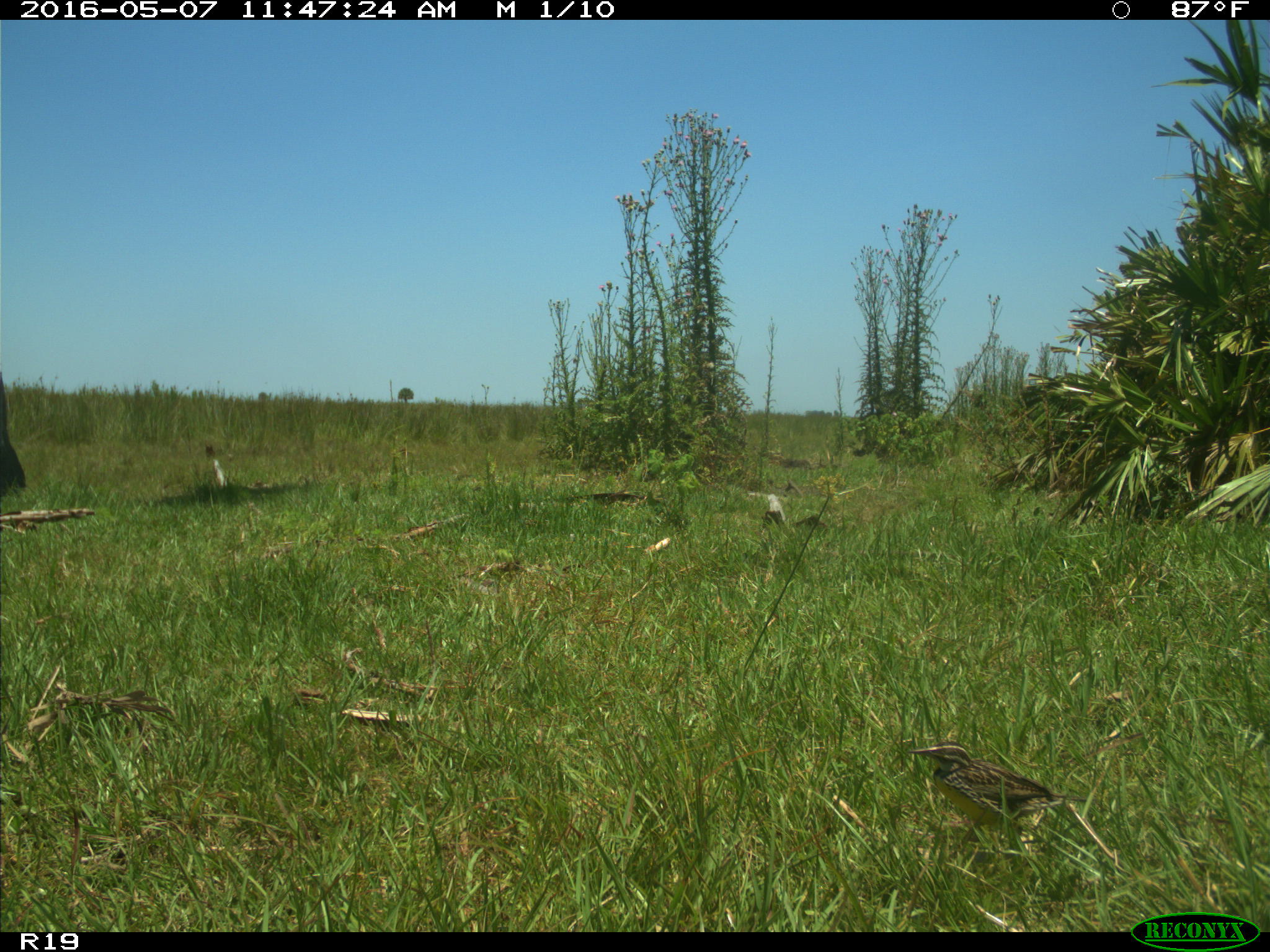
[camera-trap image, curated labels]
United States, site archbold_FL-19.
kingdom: Animalia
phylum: Chordata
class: Mammalia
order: Artiodactyla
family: Bovidae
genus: Bos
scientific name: Bos taurus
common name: domestic cow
Bos taurus (domestic cow).